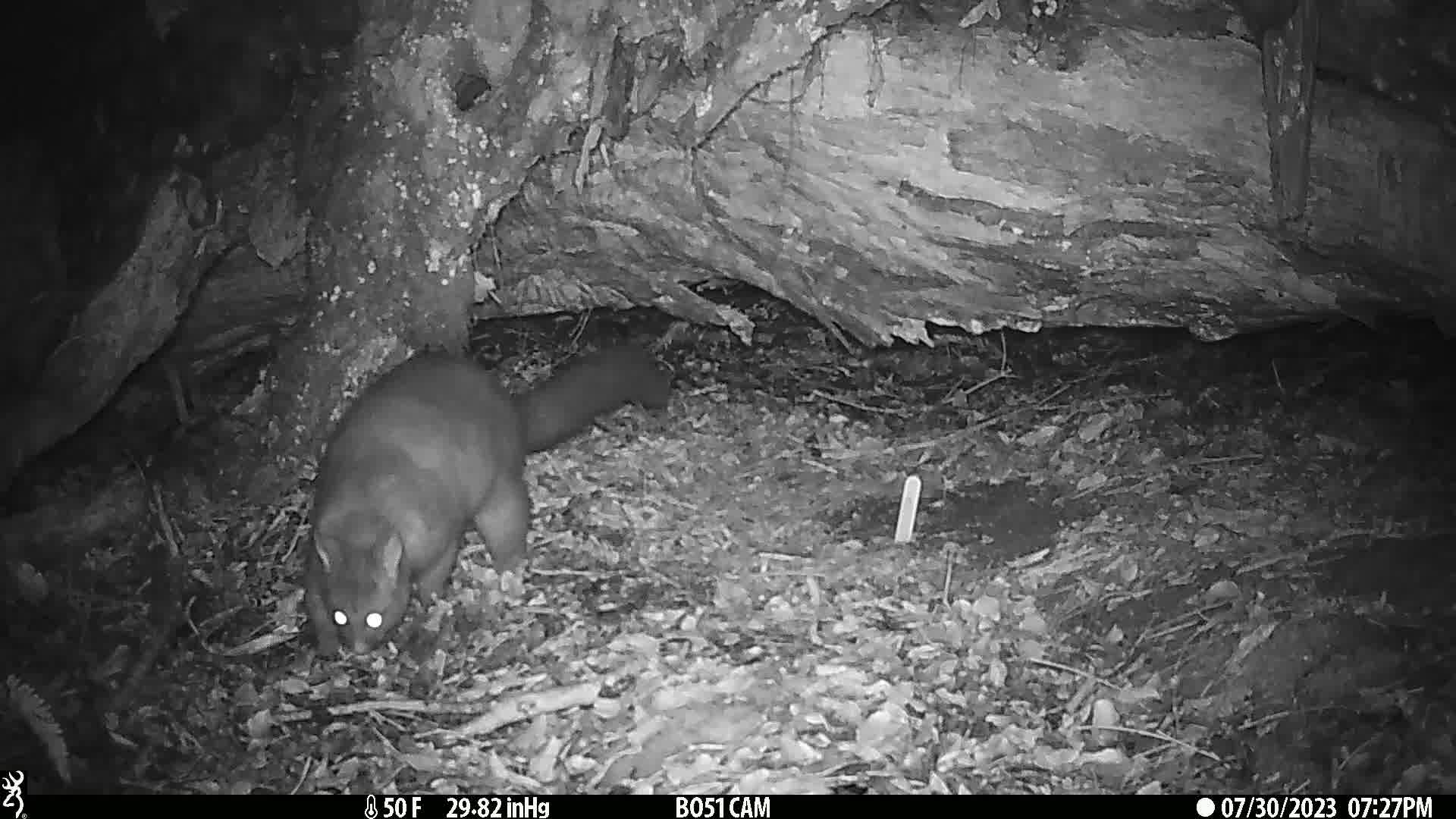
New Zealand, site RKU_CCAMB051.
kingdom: Animalia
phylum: Chordata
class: Mammalia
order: Diprotodontia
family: Phalangeridae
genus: Trichosurus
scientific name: Trichosurus vulpecula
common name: common brushtail possum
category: possum